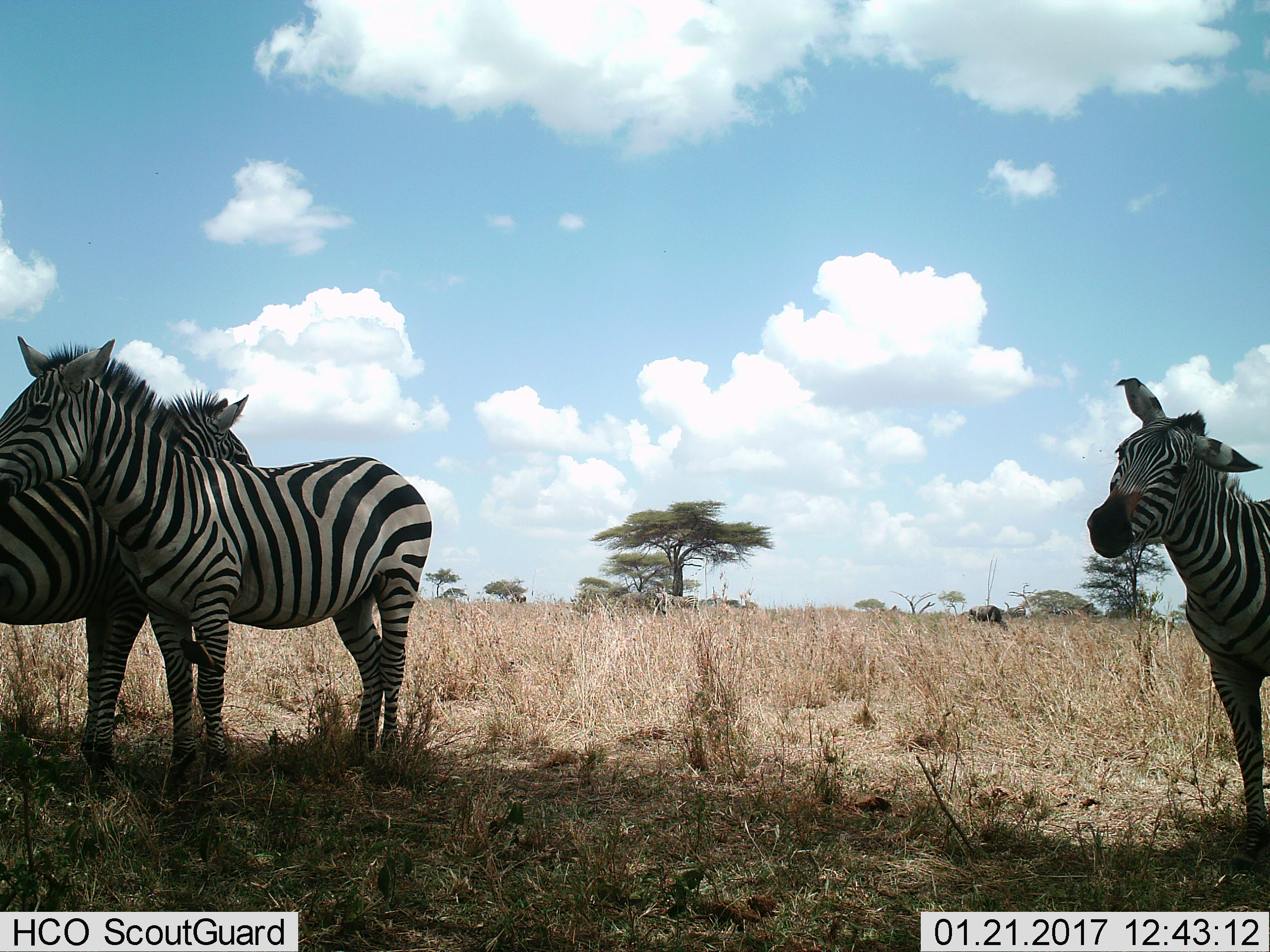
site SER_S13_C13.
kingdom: Animalia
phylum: Chordata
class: Mammalia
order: Perissodactyla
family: Equidae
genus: Equus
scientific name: Equus quagga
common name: plains zebra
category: zebraplains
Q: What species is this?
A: Zebraplains (plains zebra) (Equus quagga).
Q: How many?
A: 3.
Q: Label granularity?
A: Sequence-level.